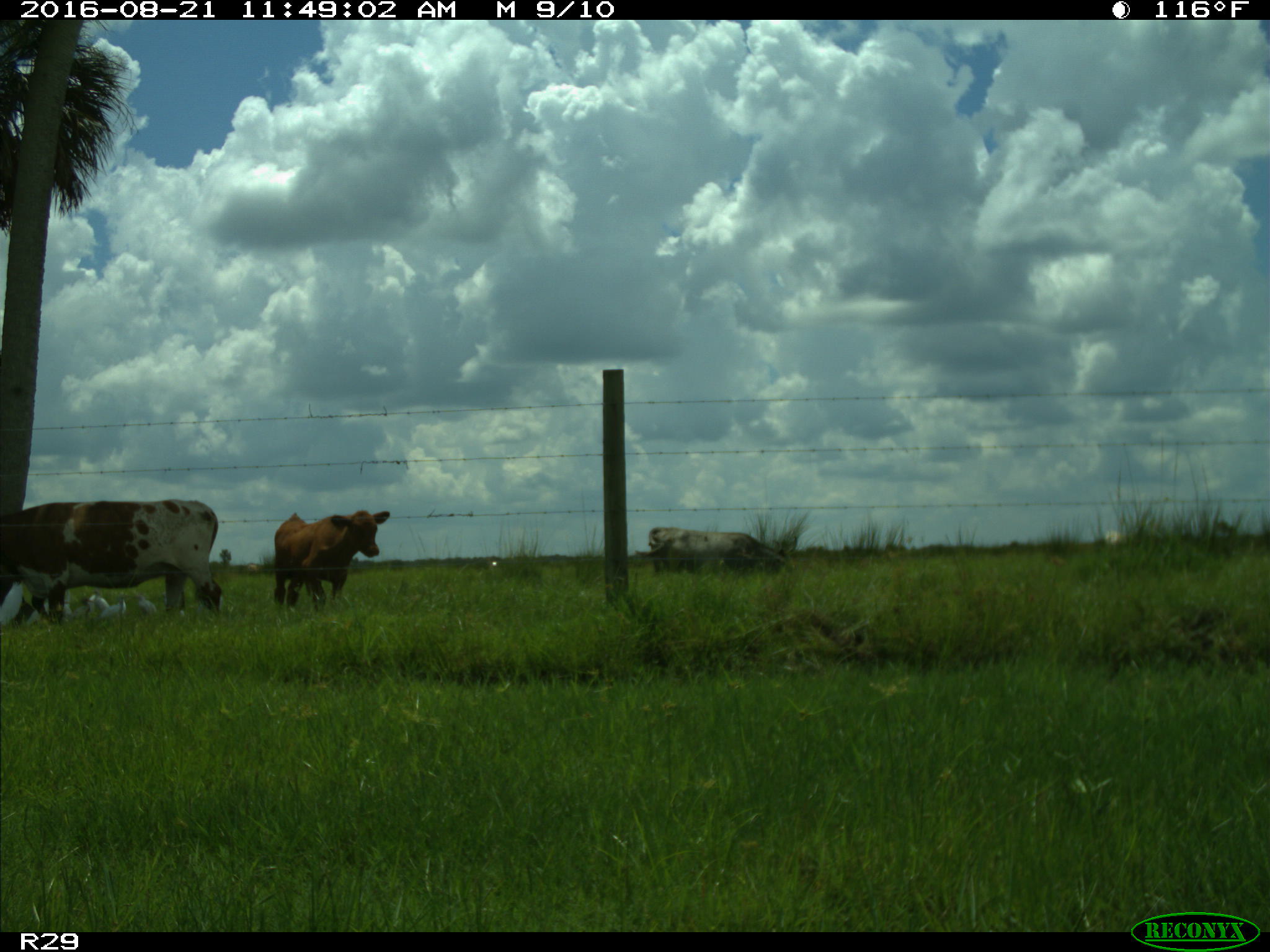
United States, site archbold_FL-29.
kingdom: Animalia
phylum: Chordata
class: Mammalia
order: Artiodactyla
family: Bovidae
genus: Bos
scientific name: Bos taurus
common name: domestic cow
Bos taurus (domestic cow).